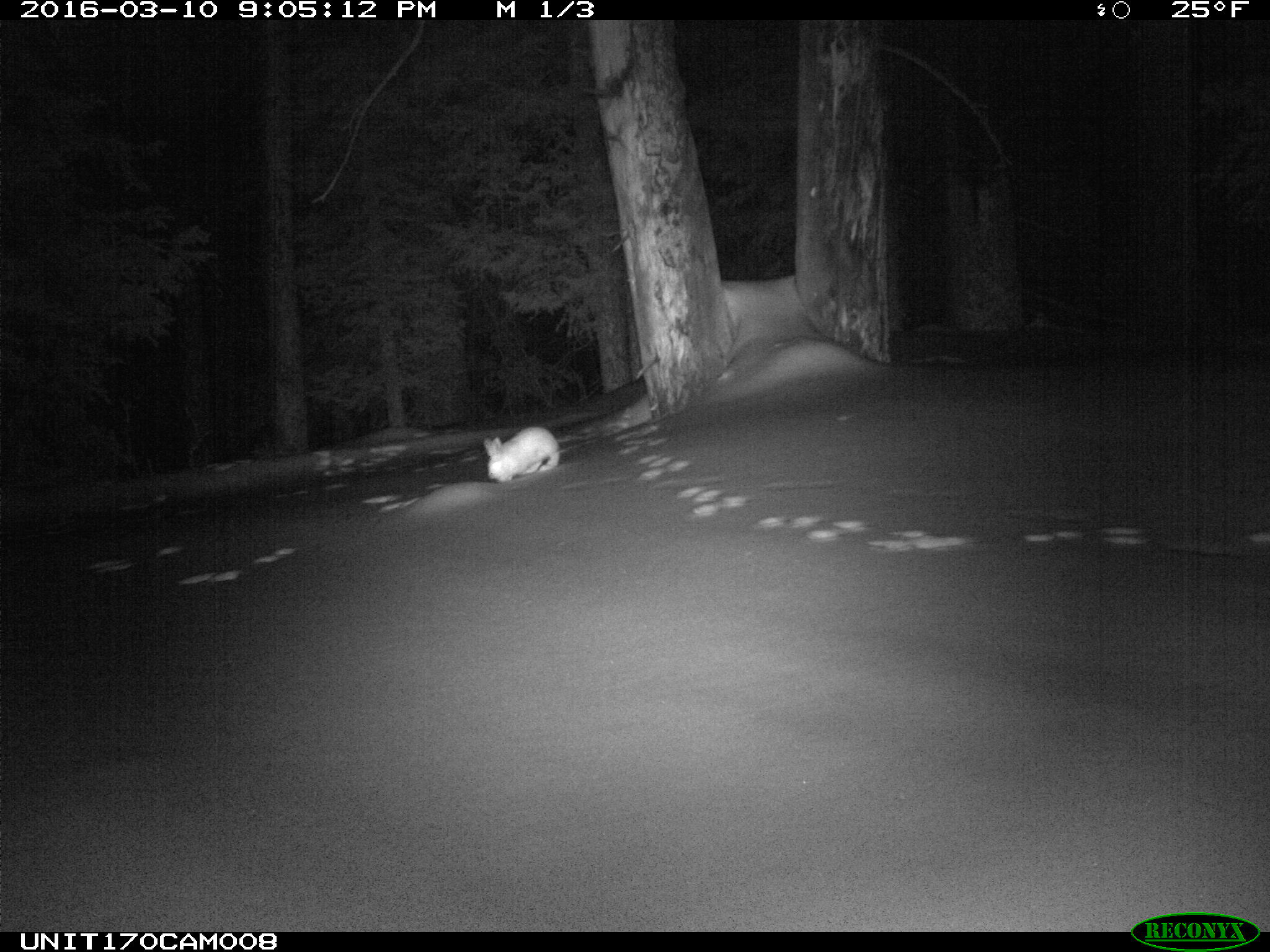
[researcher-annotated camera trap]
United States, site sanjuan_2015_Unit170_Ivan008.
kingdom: Animalia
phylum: Chordata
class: Mammalia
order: Lagomorpha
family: Leporidae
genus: Lepus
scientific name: Lepus americanus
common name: snowshoe hare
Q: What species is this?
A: Lepus americanus (snowshoe hare).